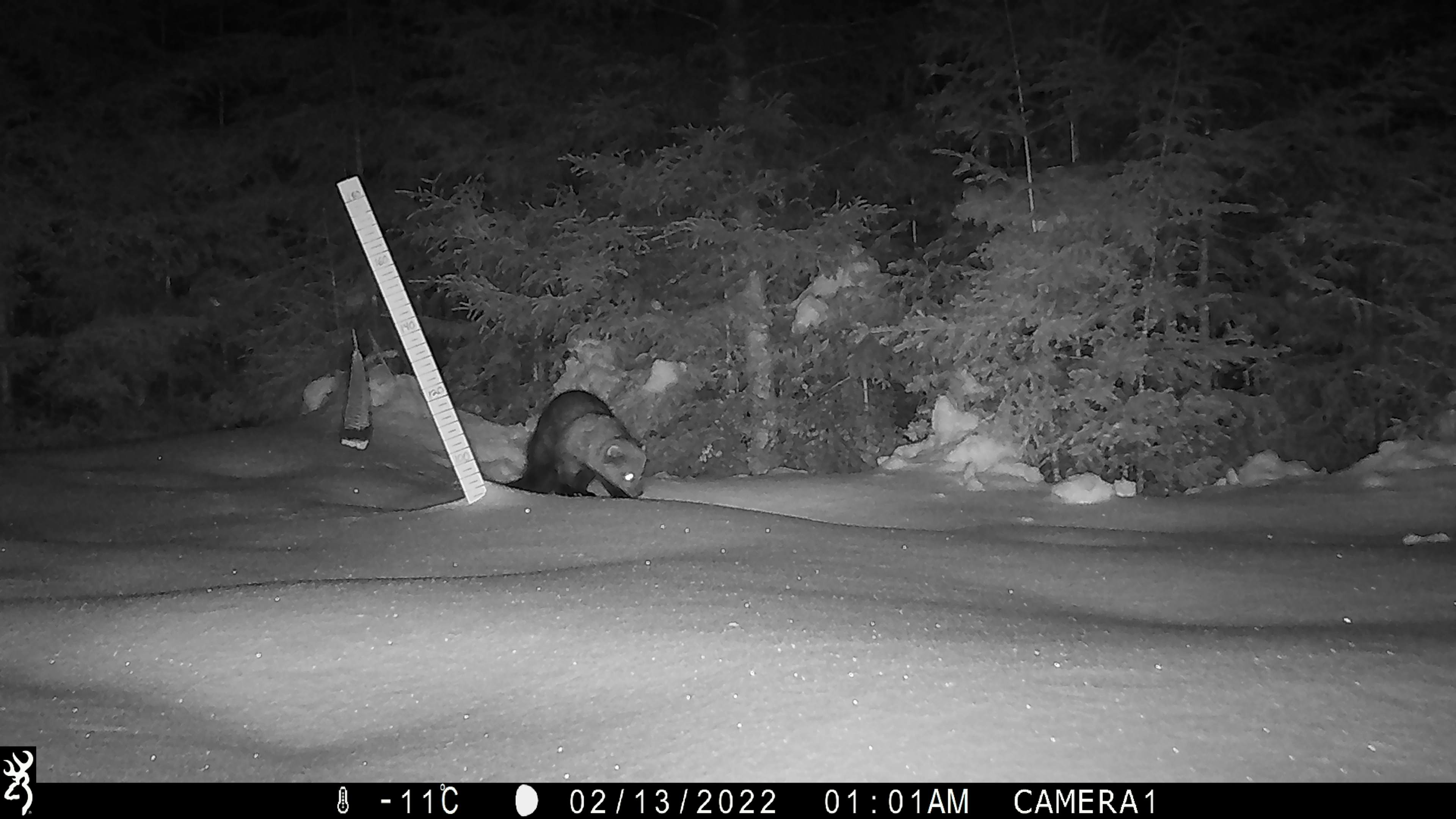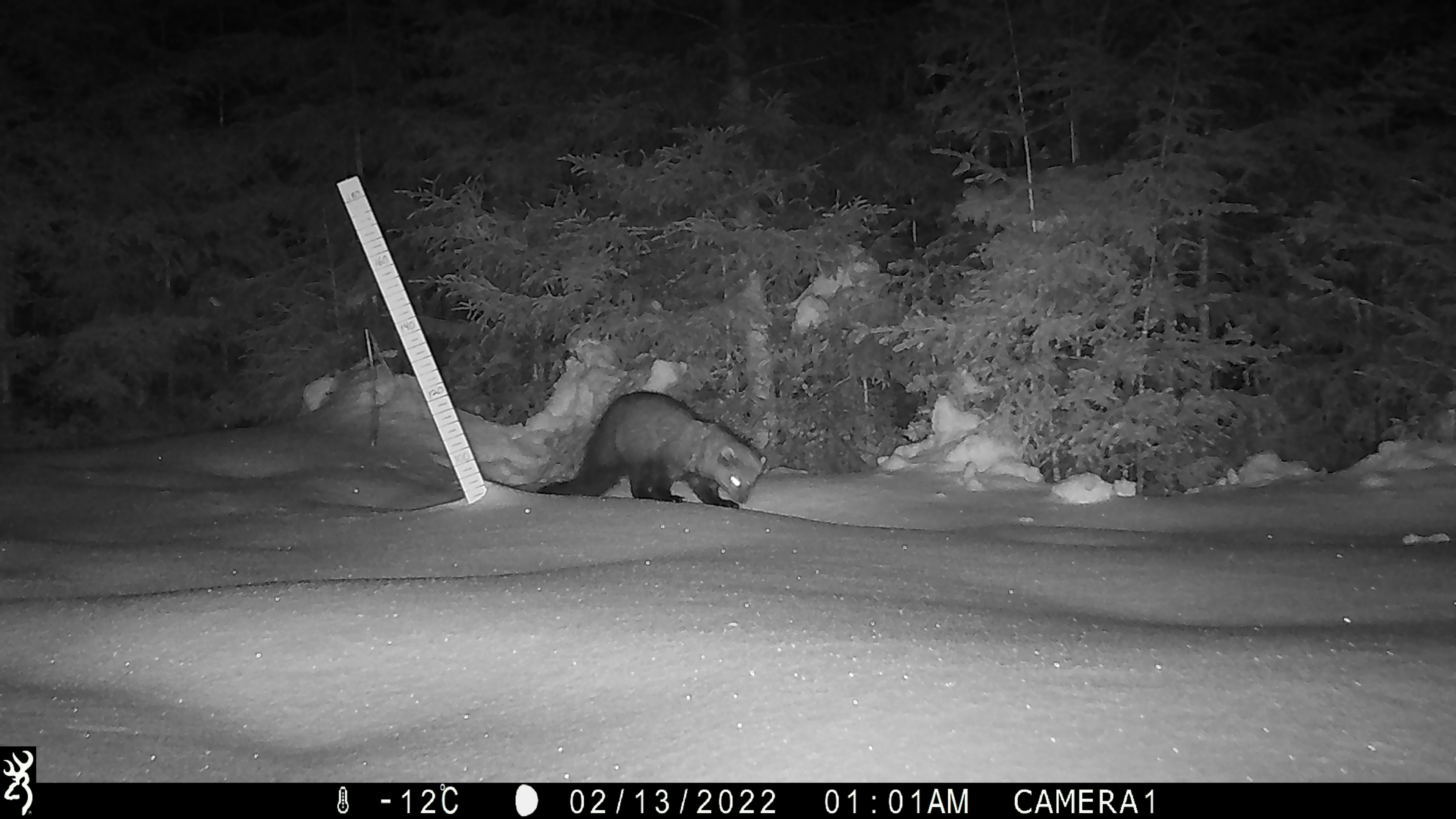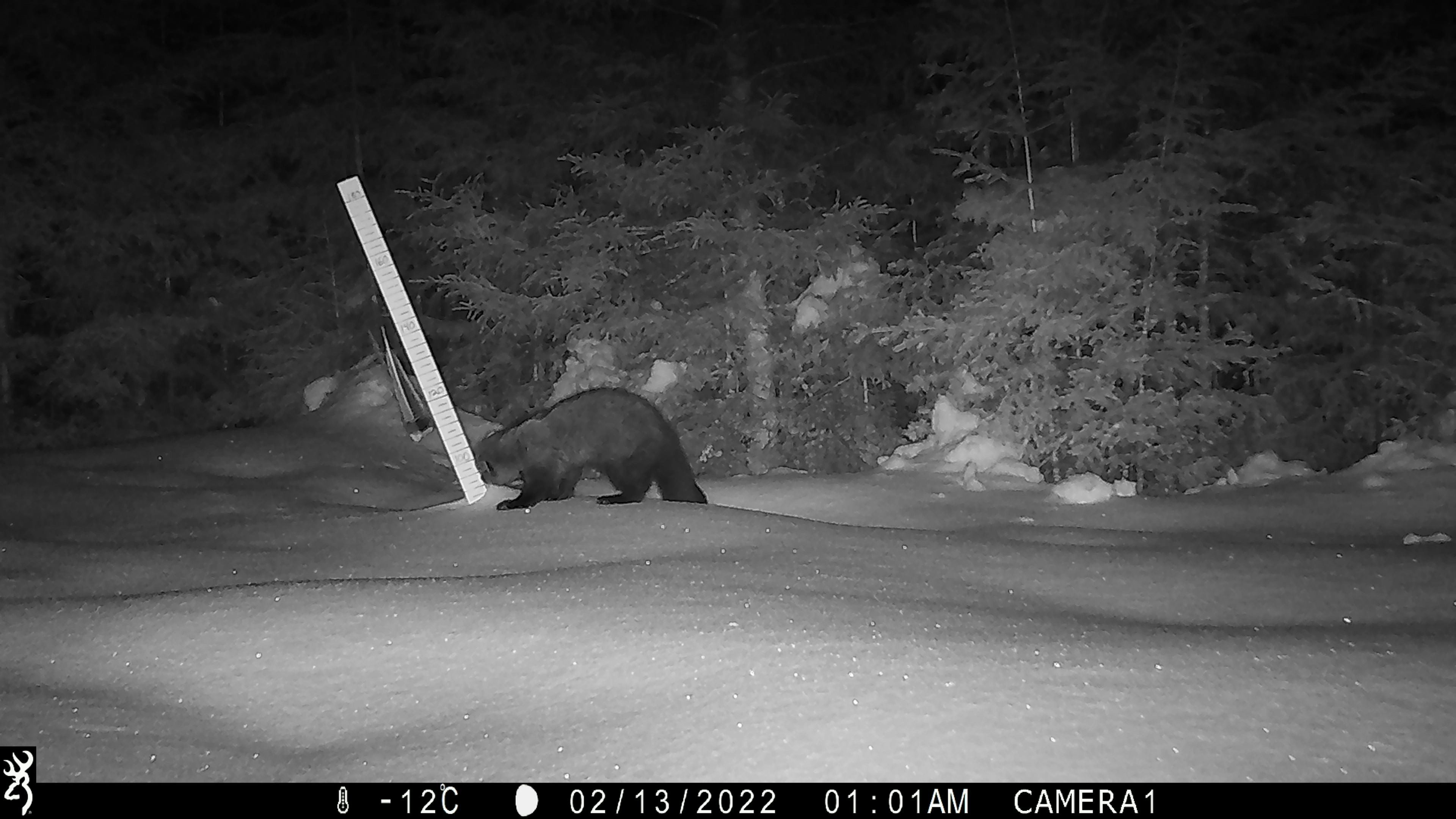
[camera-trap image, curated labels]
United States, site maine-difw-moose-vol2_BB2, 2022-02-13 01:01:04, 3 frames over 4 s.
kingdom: Animalia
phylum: Chordata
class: Mammalia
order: Carnivora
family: Mustelidae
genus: Pekania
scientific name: Pekania pennanti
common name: fisher